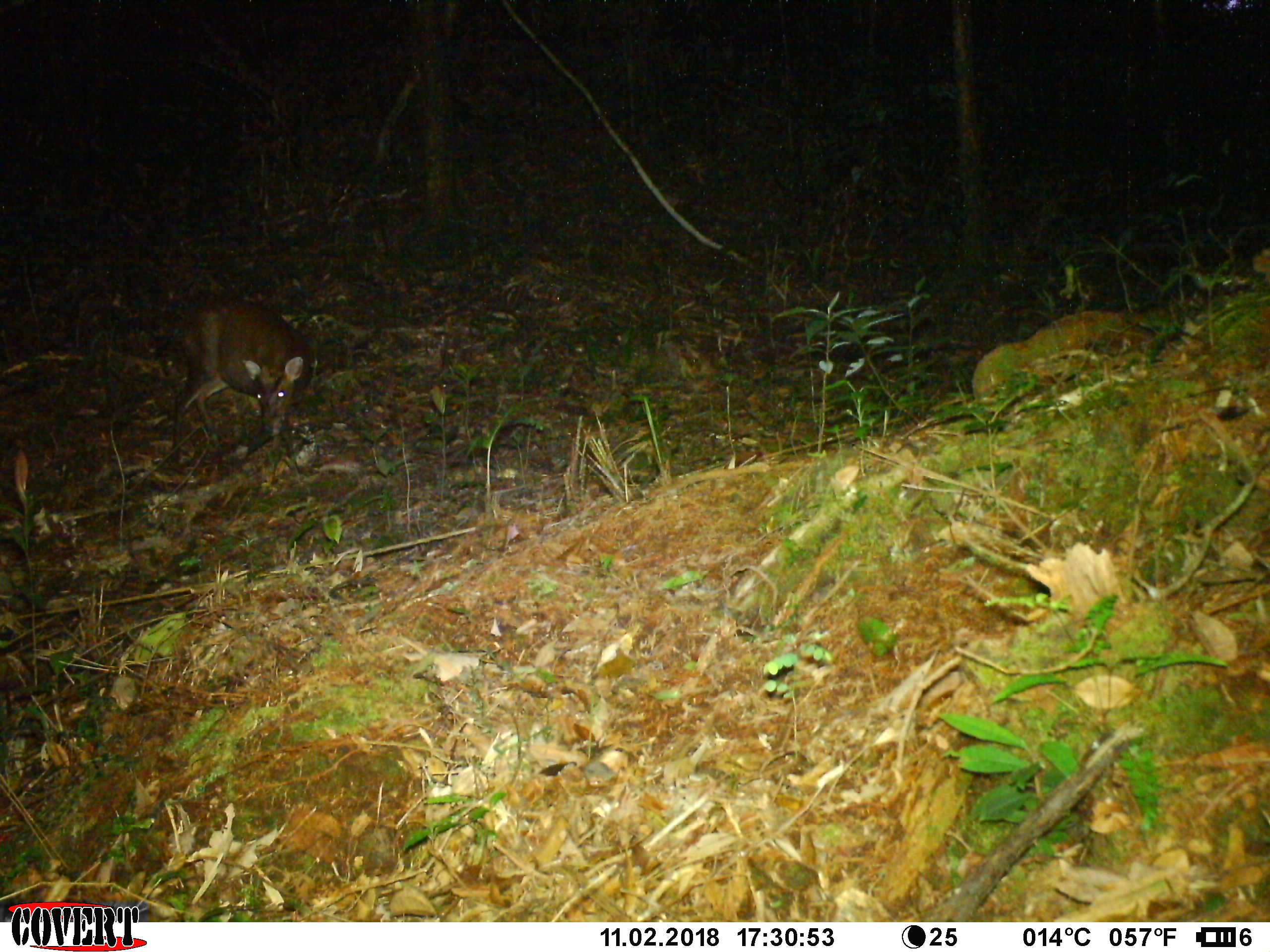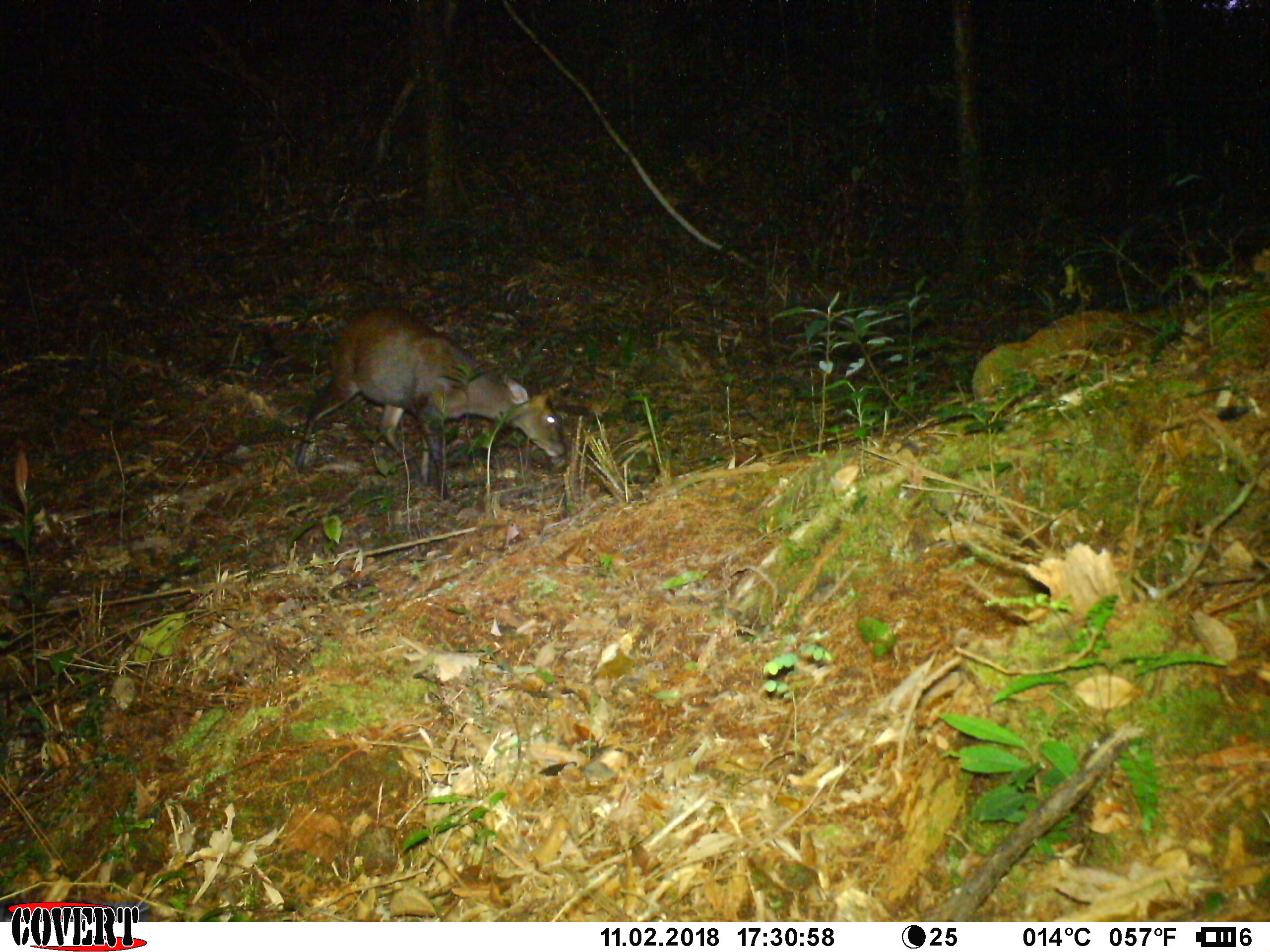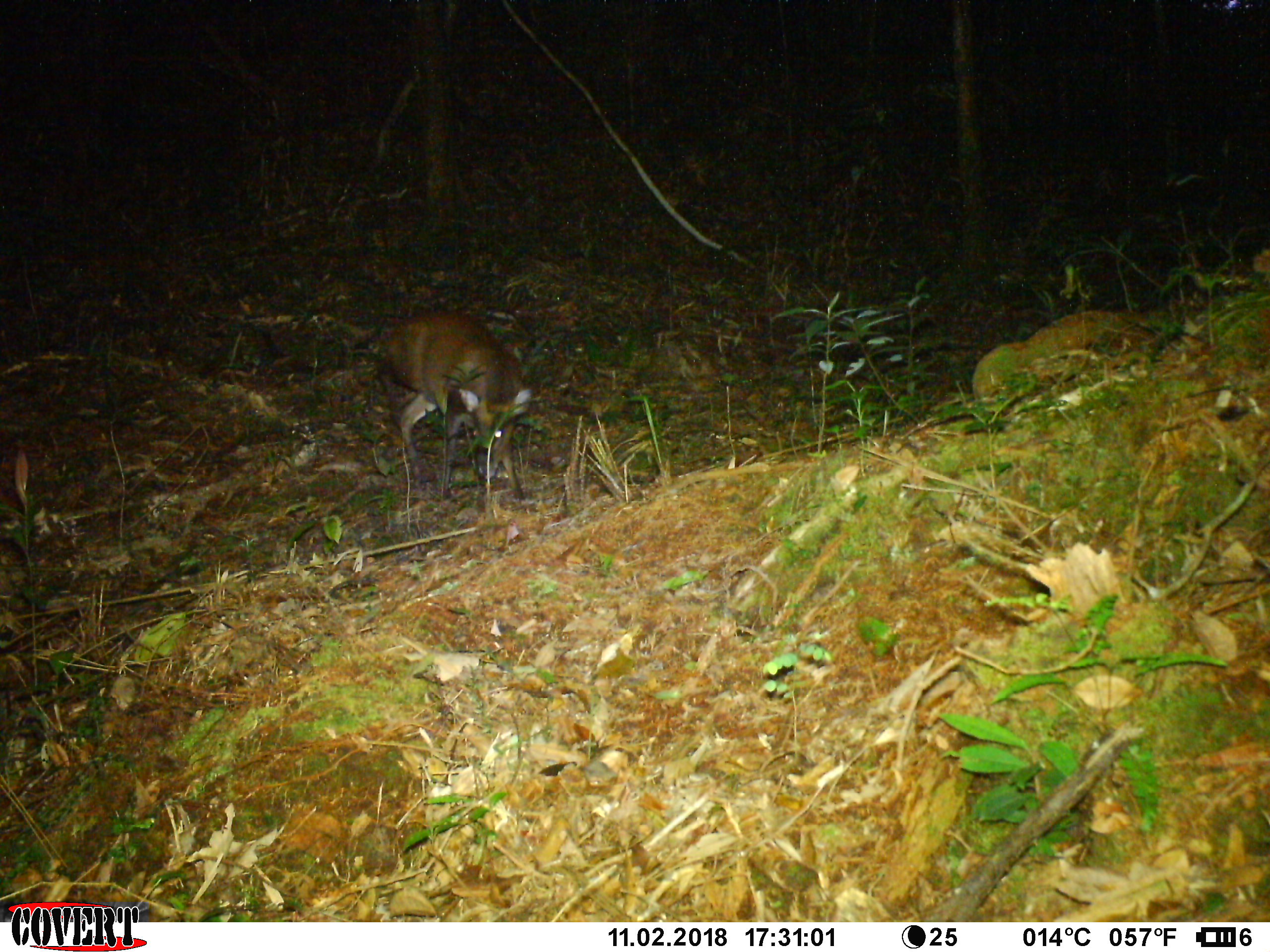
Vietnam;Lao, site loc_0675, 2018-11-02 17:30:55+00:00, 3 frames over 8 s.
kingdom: Animalia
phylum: Chordata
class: Mammalia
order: Artiodactyla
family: Cervidae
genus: Muntiacus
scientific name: Muntiacus rooseveltorum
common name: roosevelt's muntjac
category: roosevelts muntjac group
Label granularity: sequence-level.